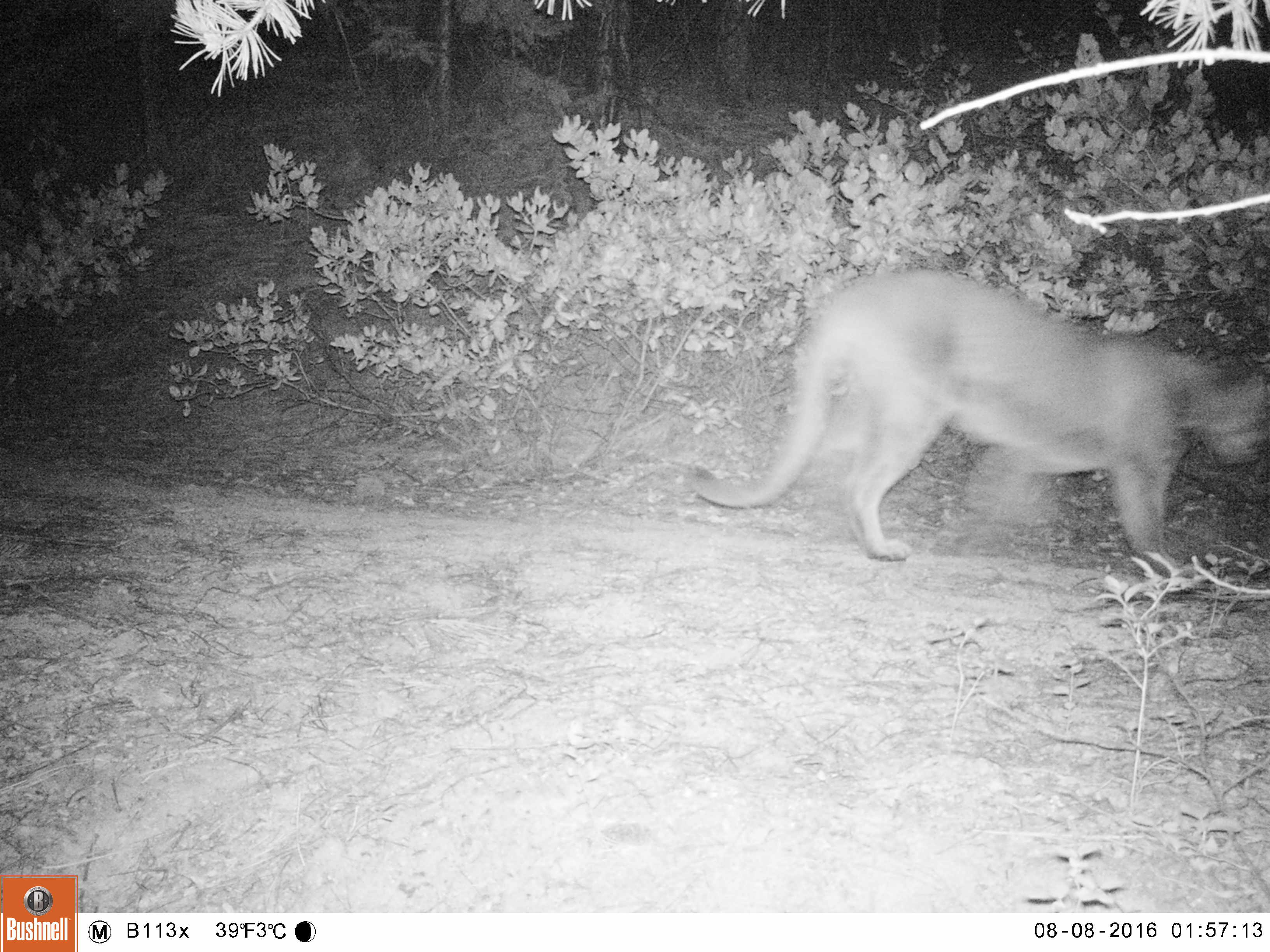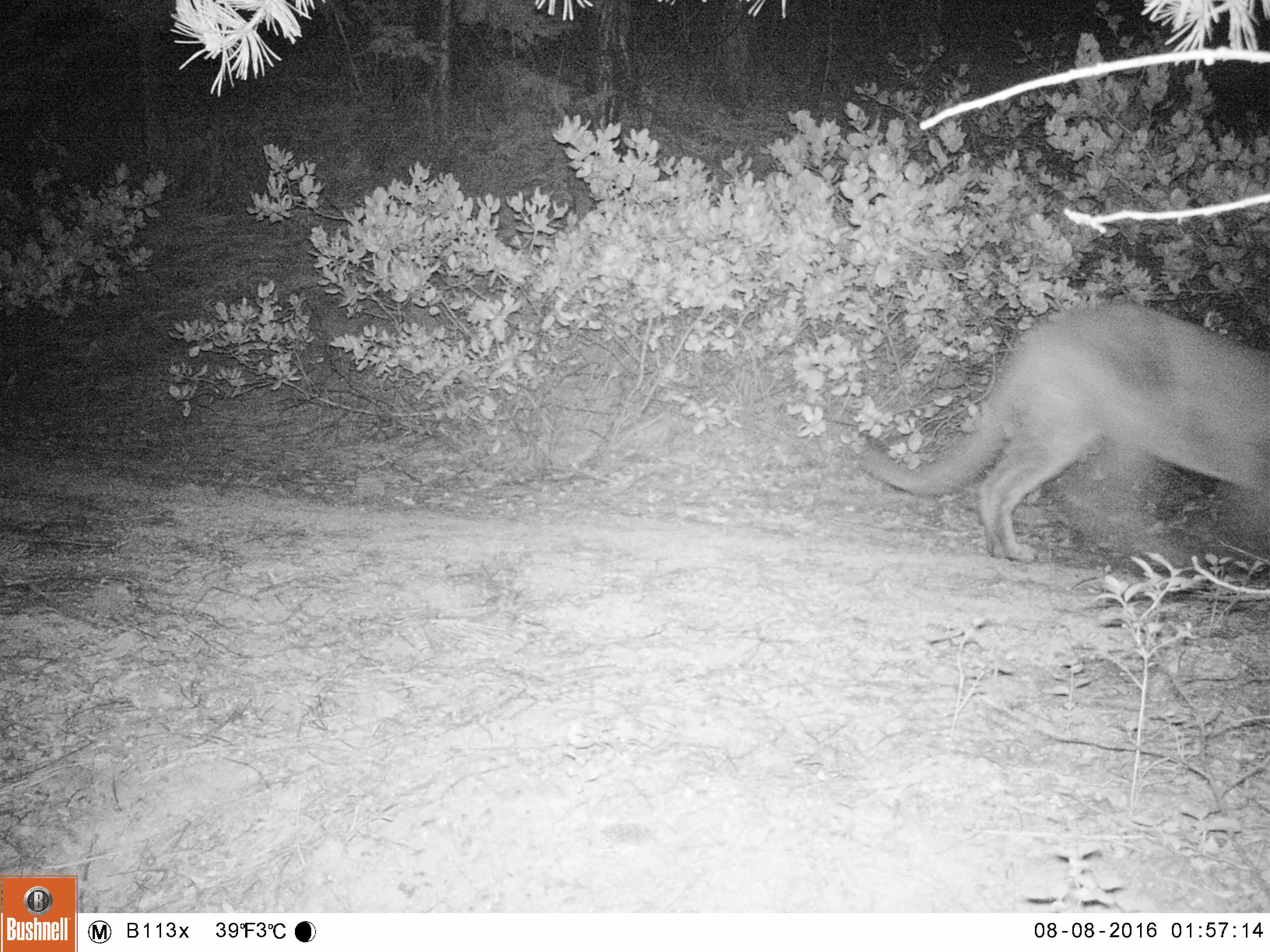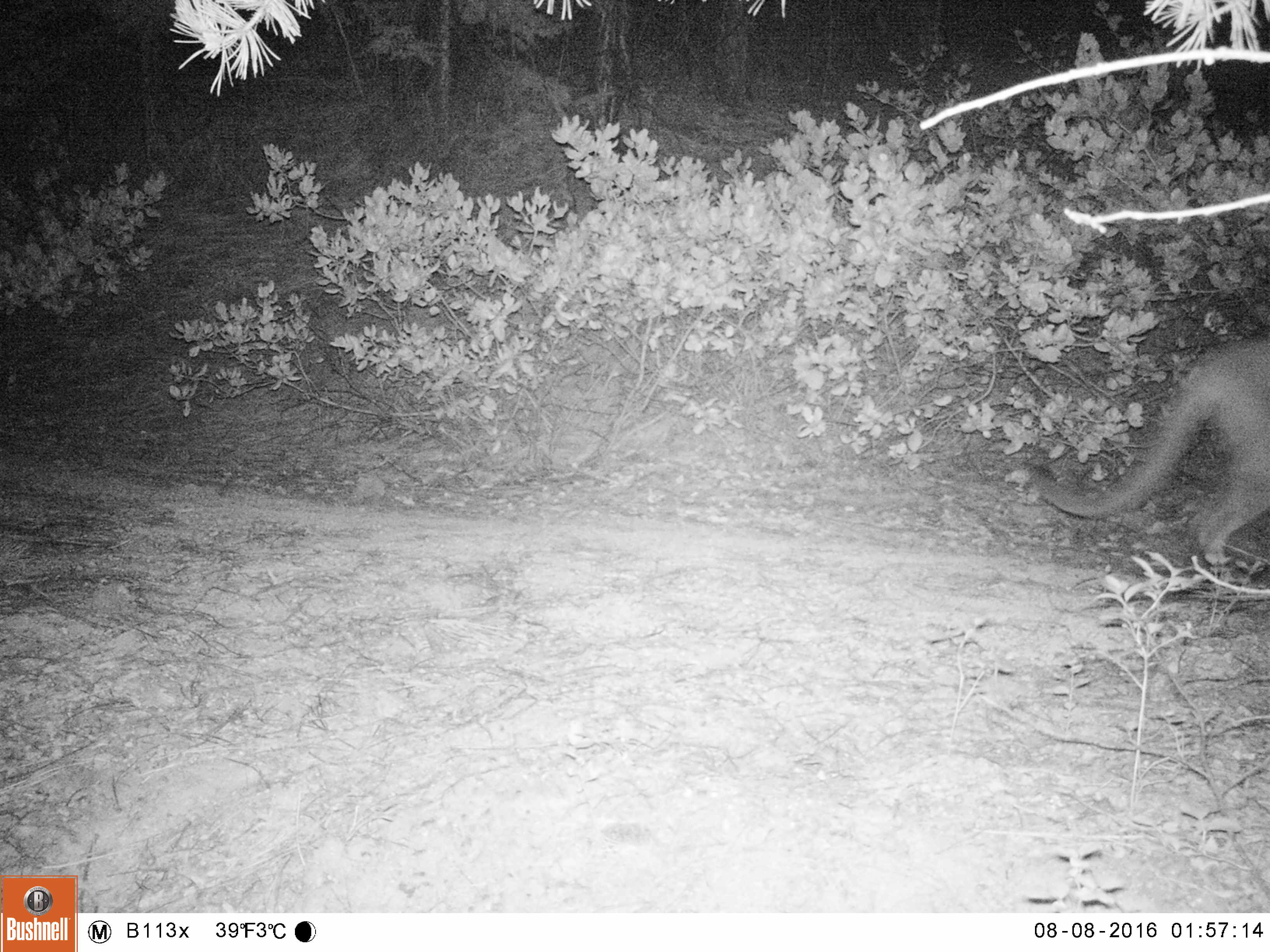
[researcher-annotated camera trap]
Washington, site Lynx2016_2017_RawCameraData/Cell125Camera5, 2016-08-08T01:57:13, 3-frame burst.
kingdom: Animalia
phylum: Chordata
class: Mammalia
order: Carnivora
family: Felidae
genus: Puma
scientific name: Puma concolor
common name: mountain lion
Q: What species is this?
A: Puma concolor (mountain lion).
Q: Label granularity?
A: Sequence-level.